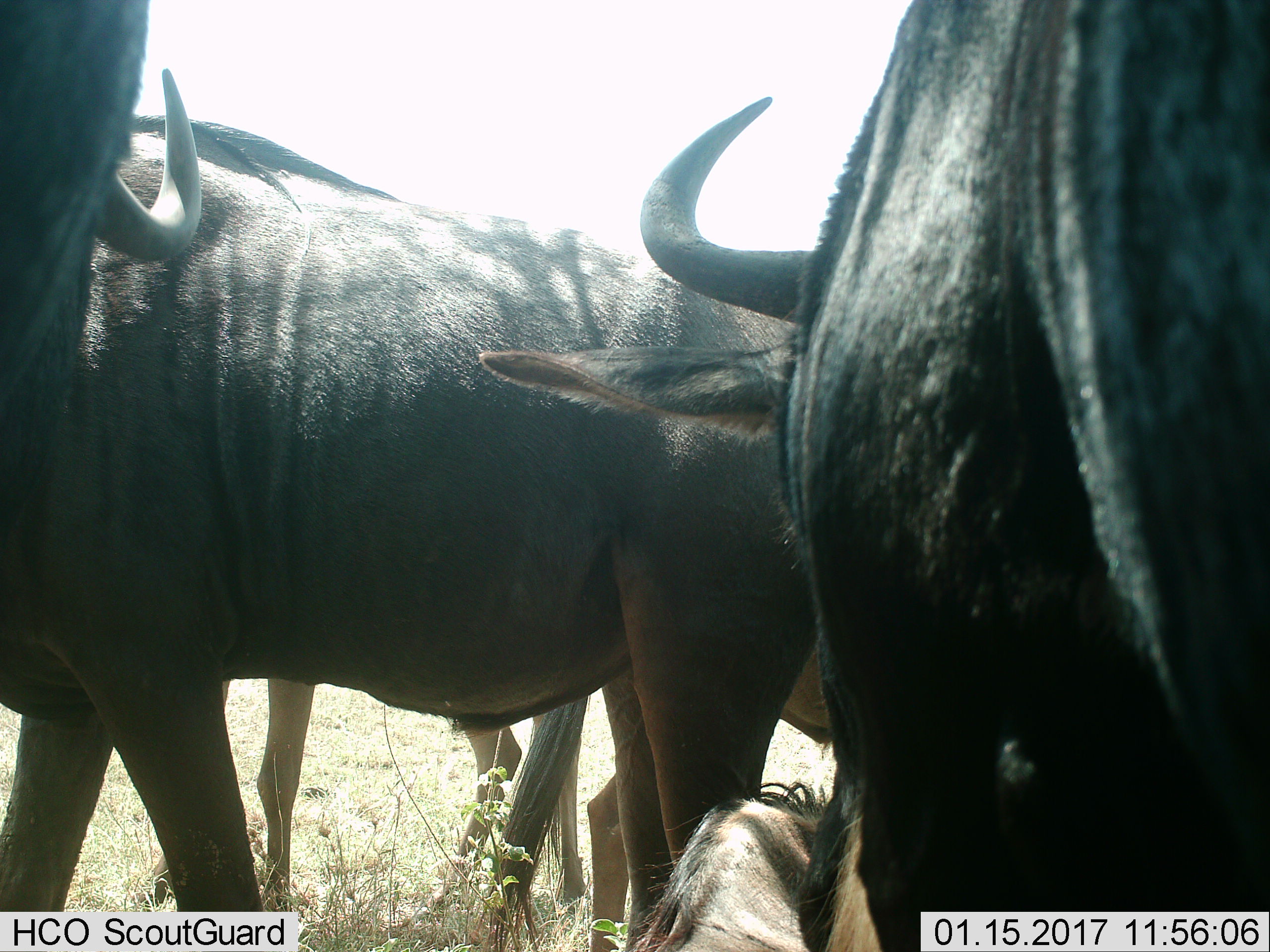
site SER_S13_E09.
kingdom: Animalia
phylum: Chordata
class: Mammalia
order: Artiodactyla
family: Bovidae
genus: Connochaetes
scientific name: Connochaetes taurinus taurinus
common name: blue wildebeest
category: wildebeestblue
Wildebeestblue (blue wildebeest) (Connochaetes taurinus taurinus), count 5. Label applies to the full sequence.